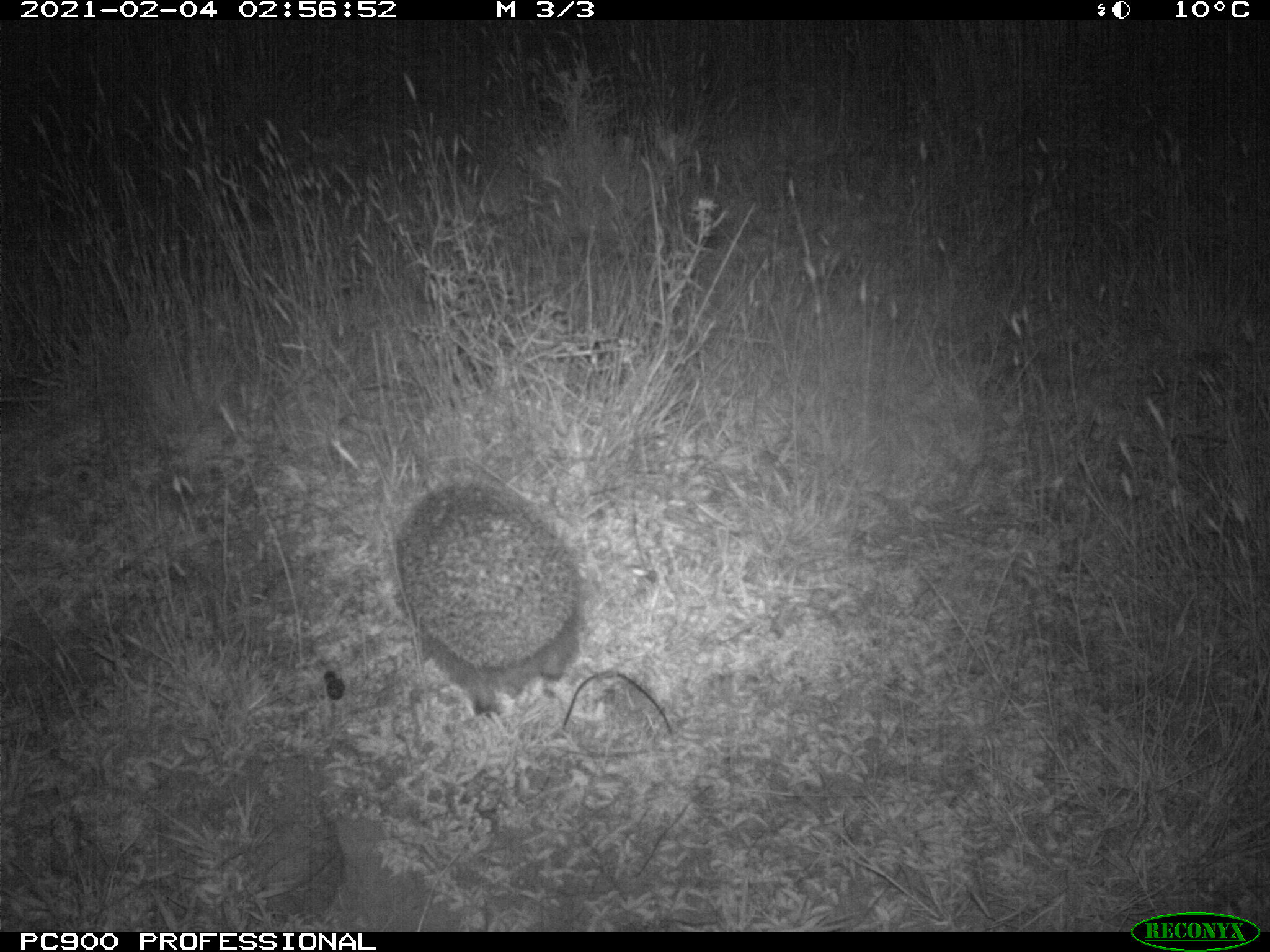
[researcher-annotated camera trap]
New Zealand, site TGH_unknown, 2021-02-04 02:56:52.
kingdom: Animalia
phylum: Chordata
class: Mammalia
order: Eulipotyphla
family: Erinaceidae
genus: Erinaceus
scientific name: Erinaceus europaeus europaeus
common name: european hedgehog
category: hedgehog